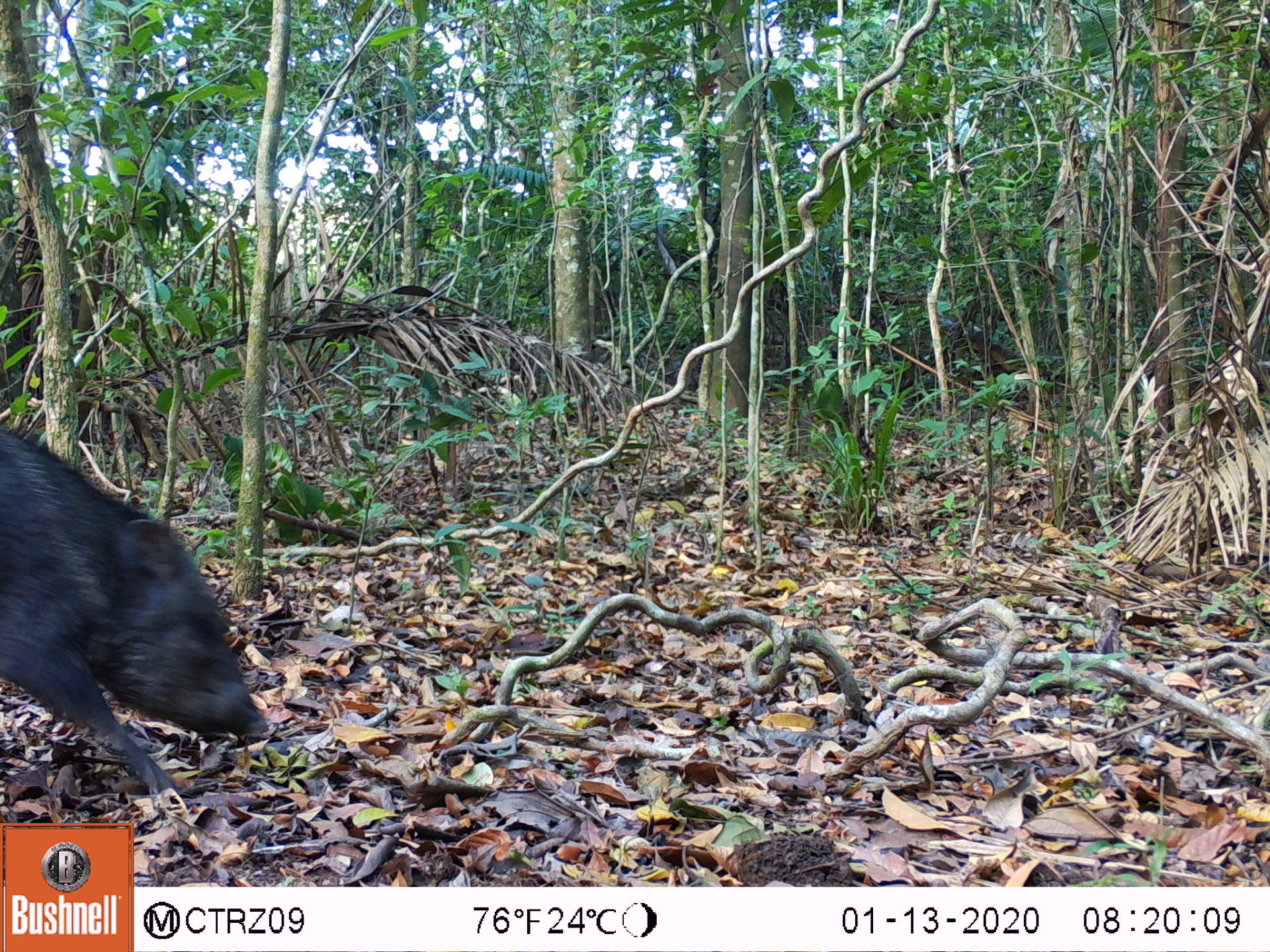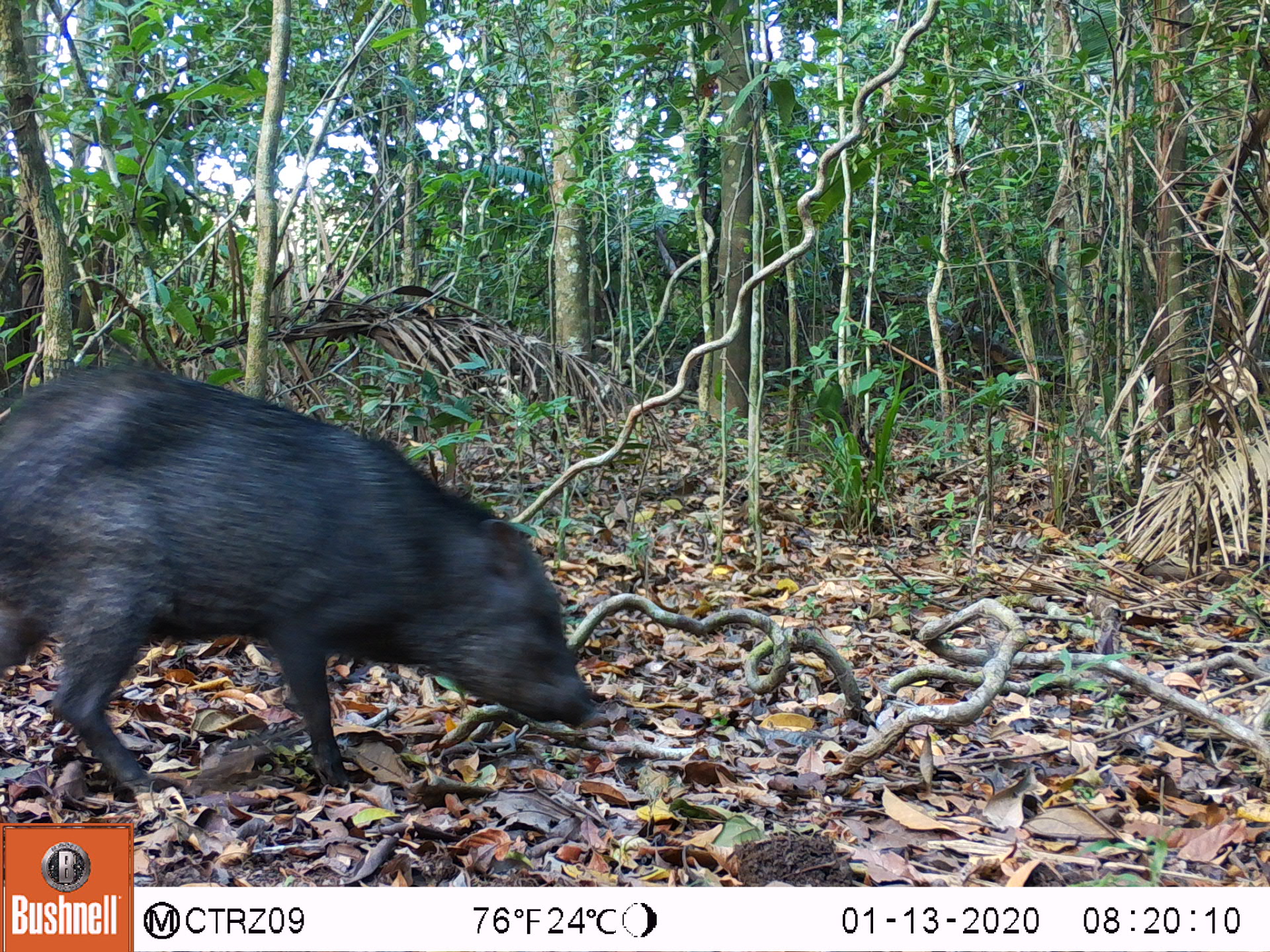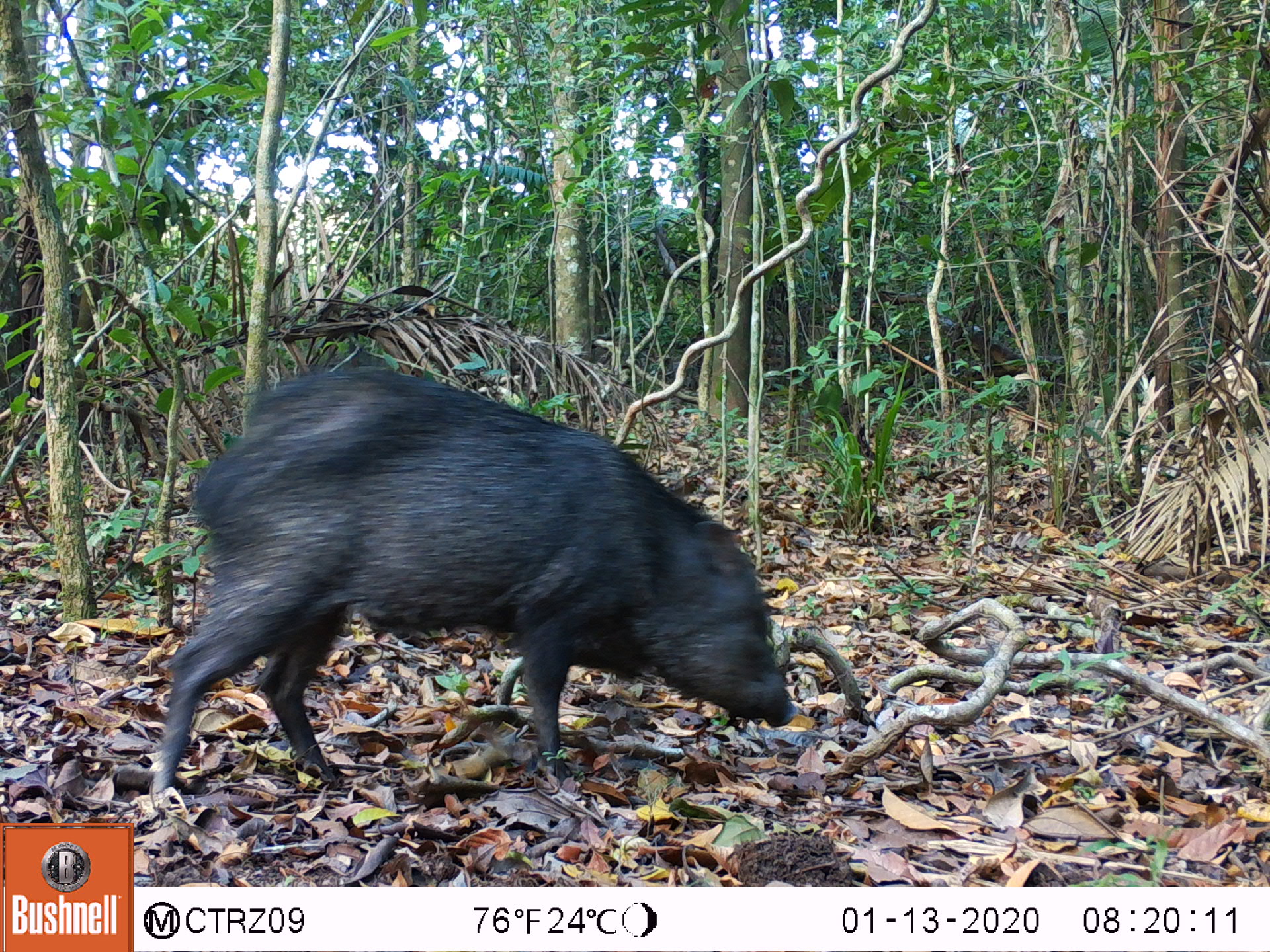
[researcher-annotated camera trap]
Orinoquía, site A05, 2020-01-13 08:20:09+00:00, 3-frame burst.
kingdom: Animalia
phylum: Chordata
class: Mammalia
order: Artiodactyla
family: Tayassuidae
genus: Pecari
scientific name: Pecari tajacu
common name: collared peccary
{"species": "collared peccary (Pecari tajacu)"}